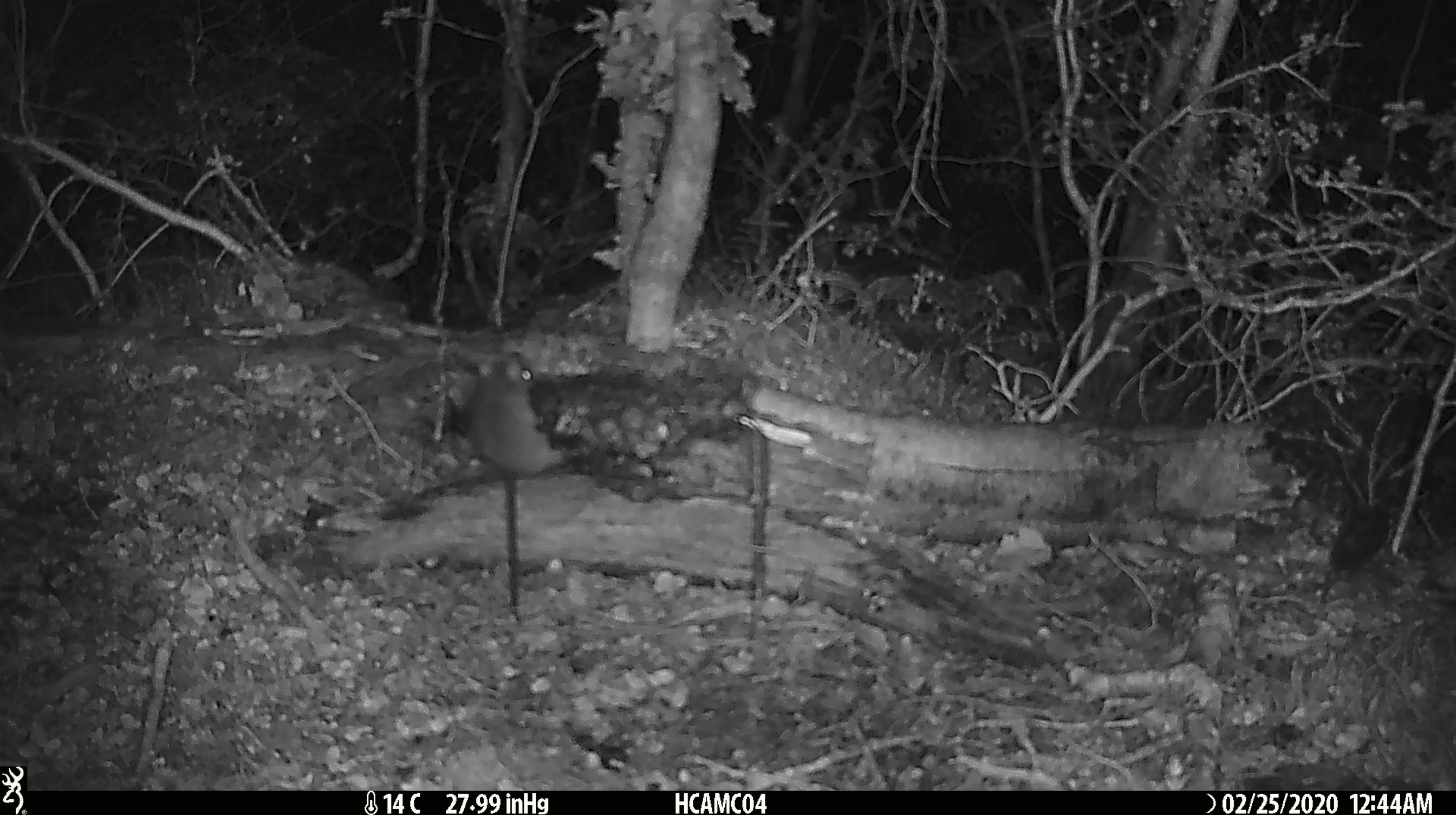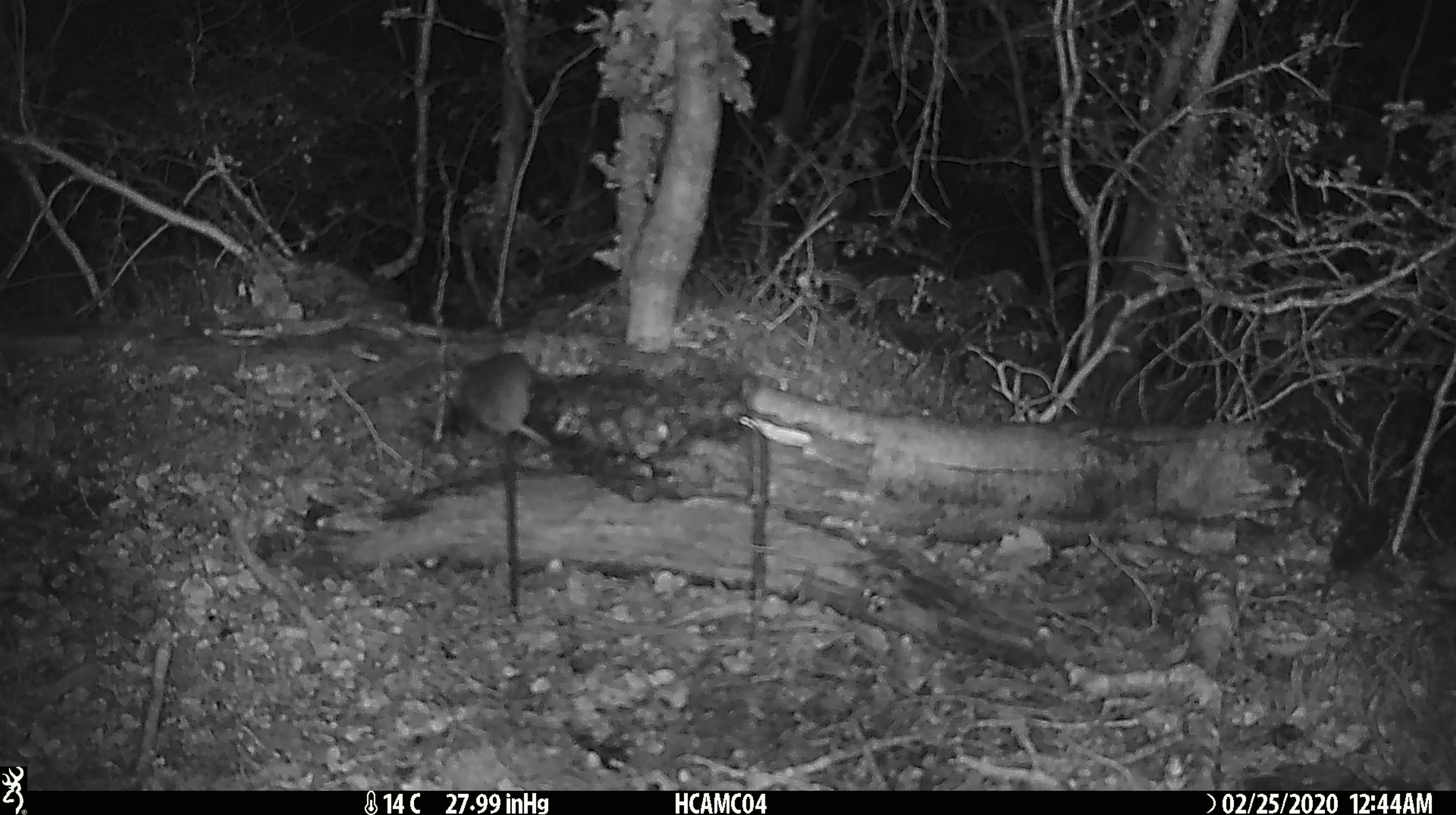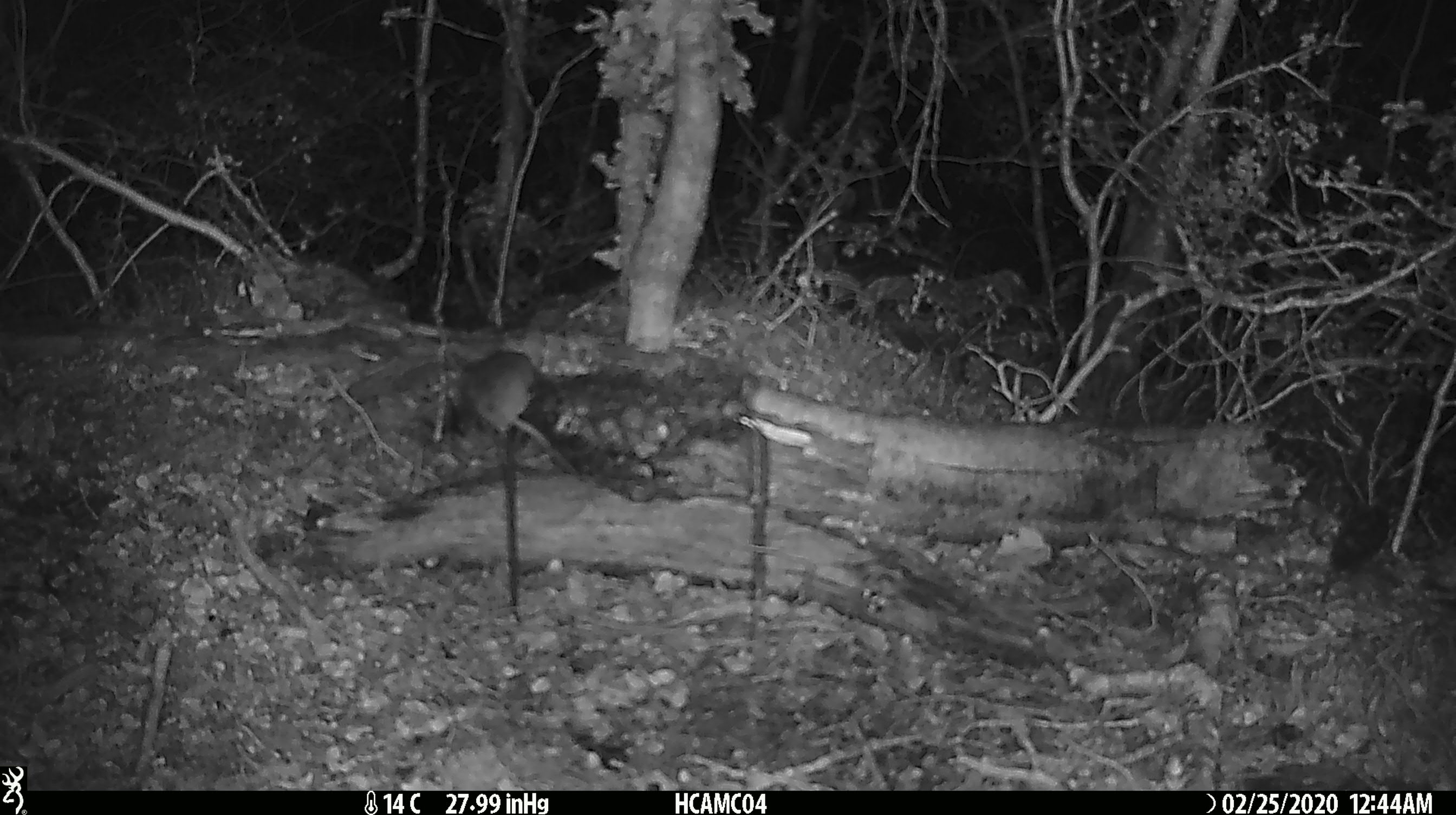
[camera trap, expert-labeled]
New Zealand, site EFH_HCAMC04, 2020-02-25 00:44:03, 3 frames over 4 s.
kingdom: Animalia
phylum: Chordata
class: Mammalia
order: Rodentia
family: Muridae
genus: Mus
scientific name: Mus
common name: mouse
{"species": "mouse (Mus)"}